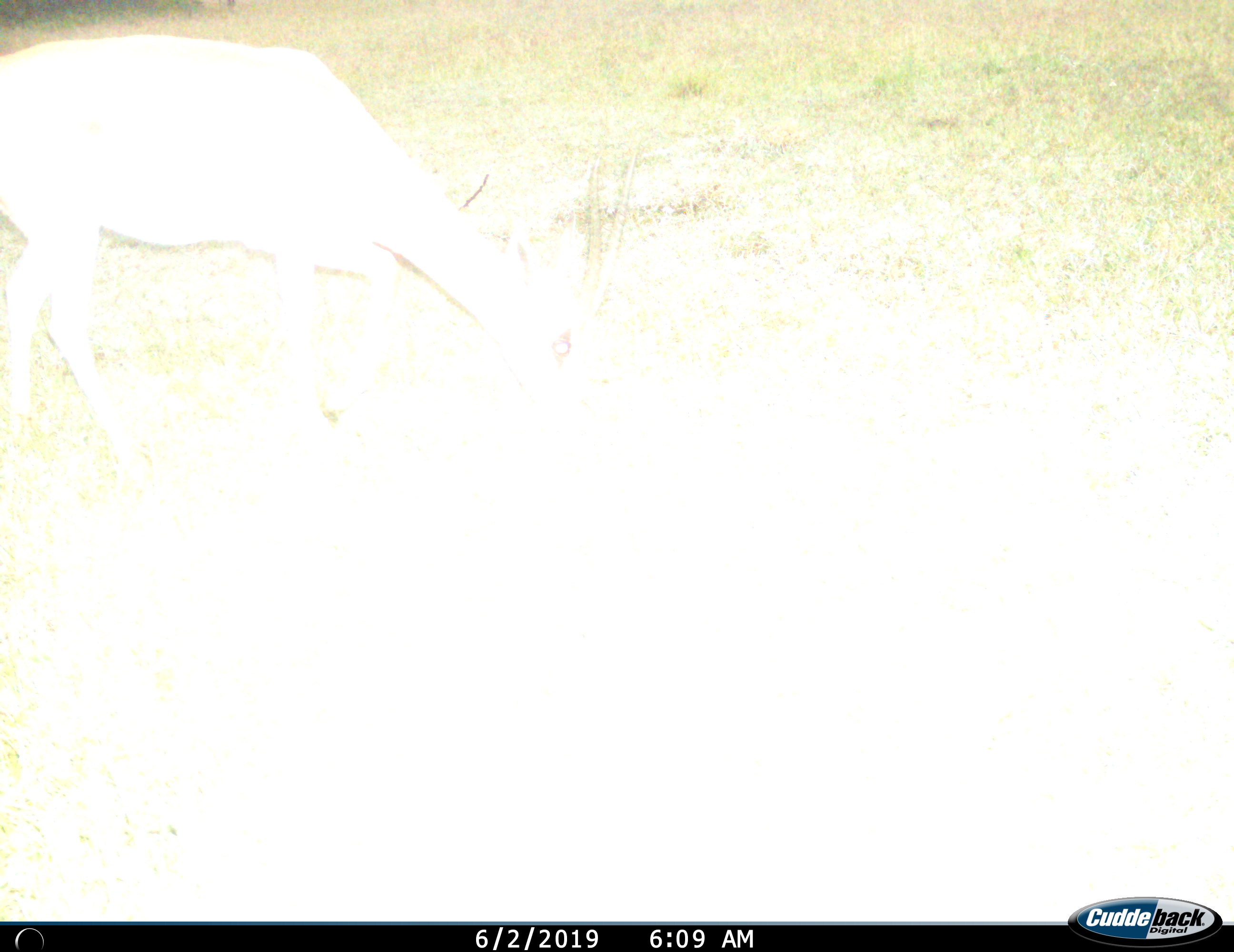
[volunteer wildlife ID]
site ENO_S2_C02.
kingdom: Animalia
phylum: Chordata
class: Mammalia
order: Artiodactyla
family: Bovidae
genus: Aepyceros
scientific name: Aepyceros melampus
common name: impala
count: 1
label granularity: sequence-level